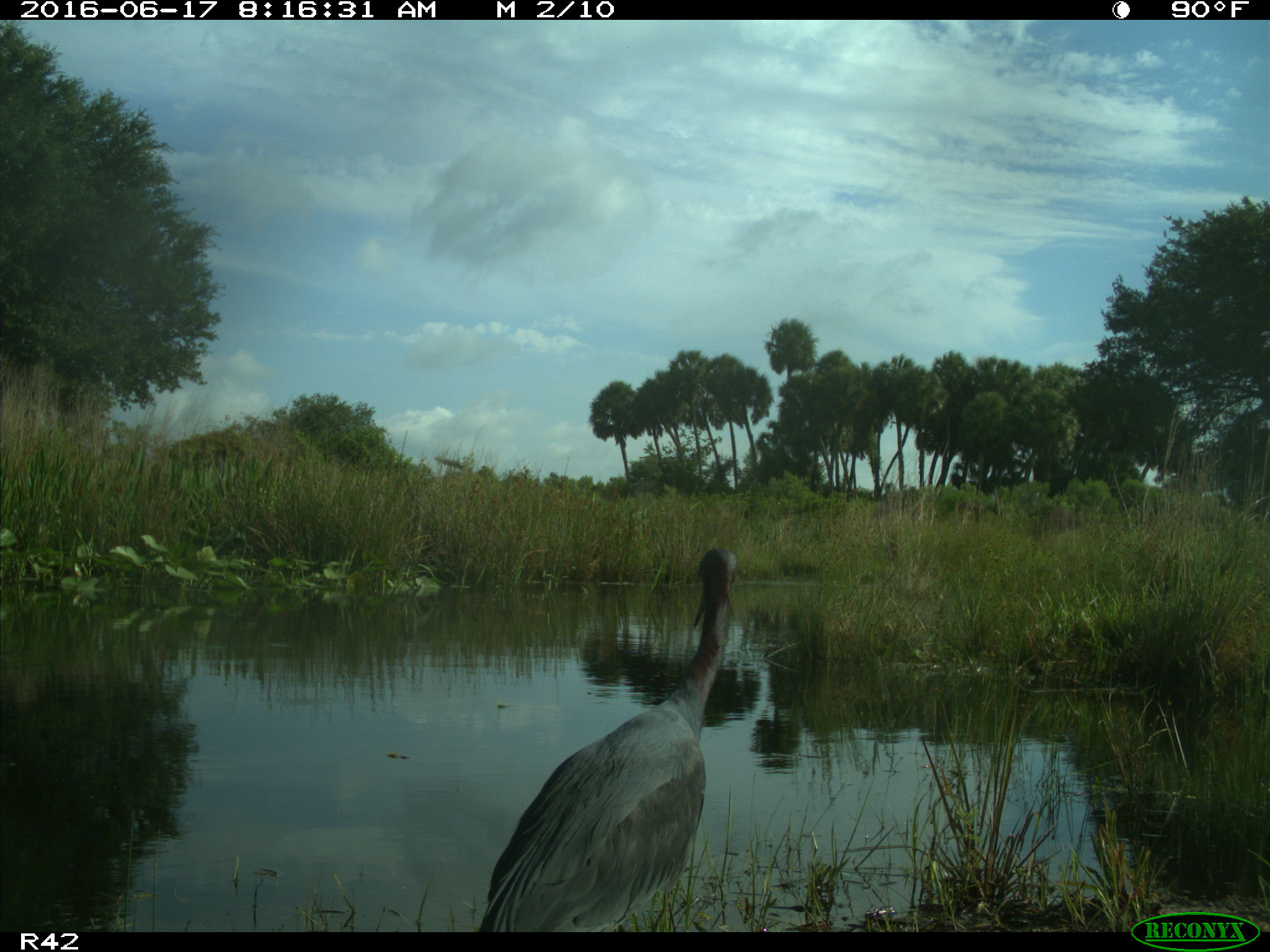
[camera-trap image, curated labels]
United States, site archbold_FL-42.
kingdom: Animalia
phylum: Chordata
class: Mammalia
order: Artiodactyla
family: Bovidae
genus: Bos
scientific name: Bos taurus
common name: domestic cow